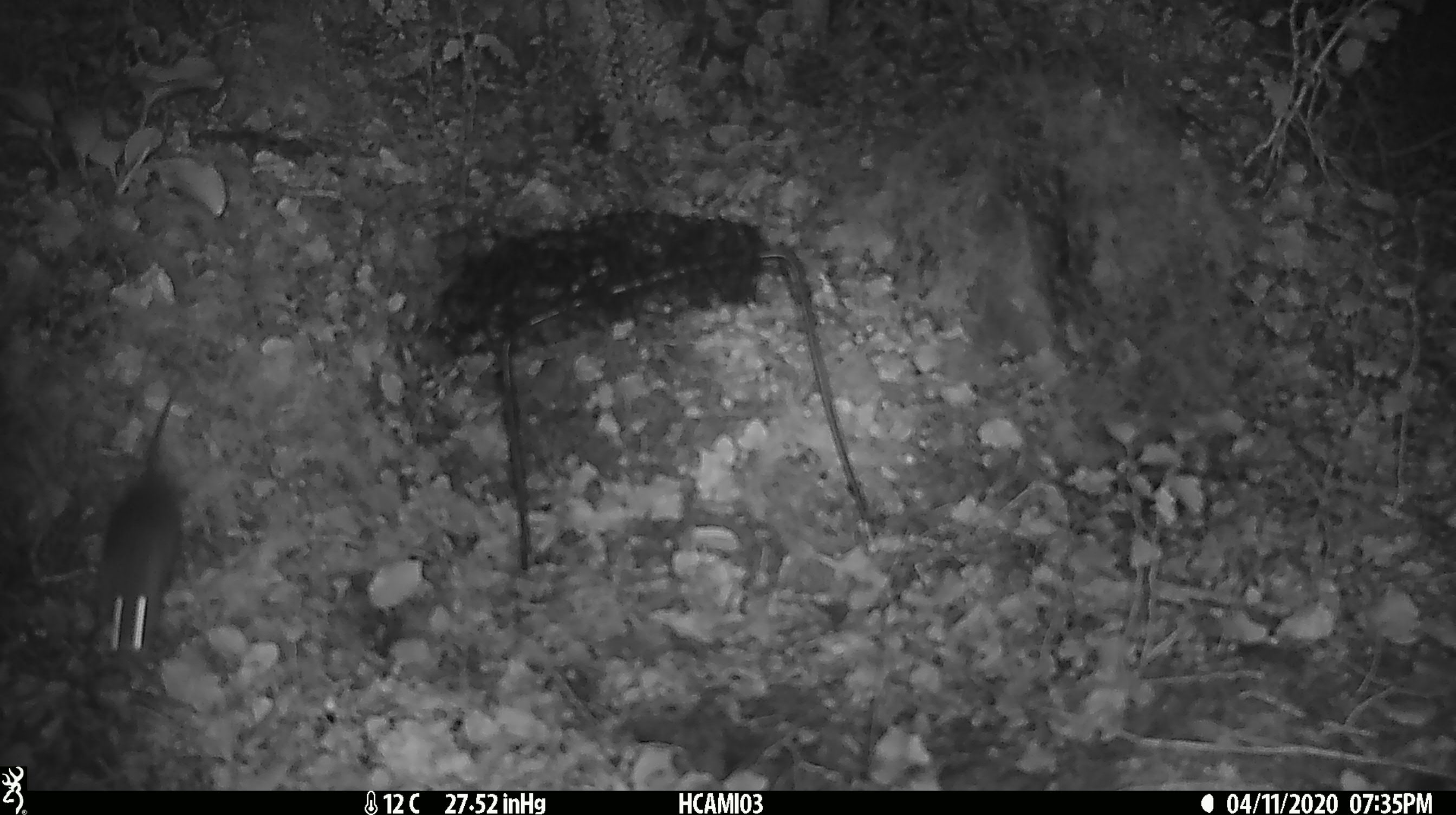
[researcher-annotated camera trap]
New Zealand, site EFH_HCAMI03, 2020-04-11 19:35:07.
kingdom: Animalia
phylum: Chordata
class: Mammalia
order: Rodentia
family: Muridae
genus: Mus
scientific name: Mus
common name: mouse